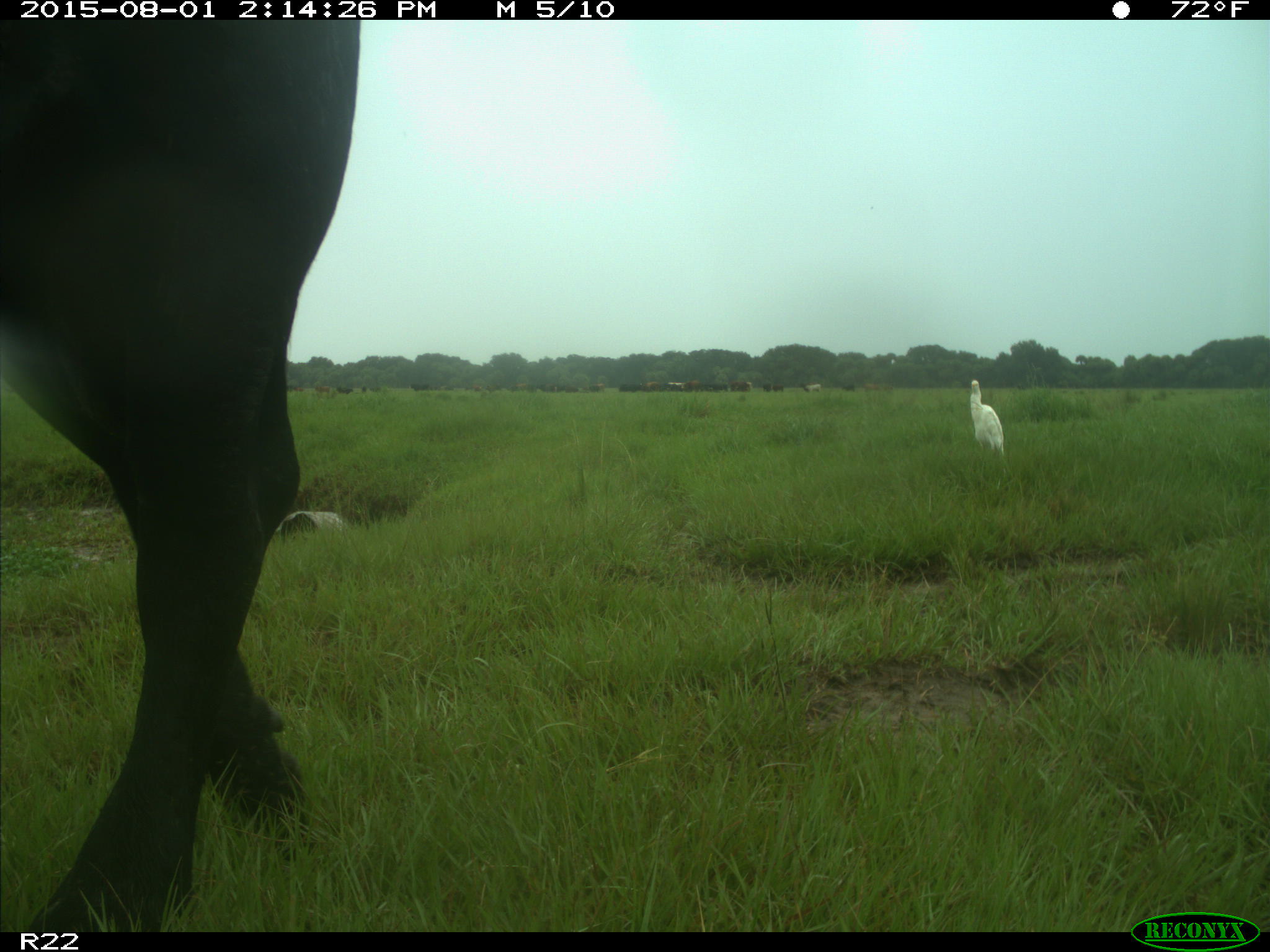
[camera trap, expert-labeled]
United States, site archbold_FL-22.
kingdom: Animalia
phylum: Chordata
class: Mammalia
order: Artiodactyla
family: Bovidae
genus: Bos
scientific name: Bos taurus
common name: domestic cow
Bos taurus (domestic cow).